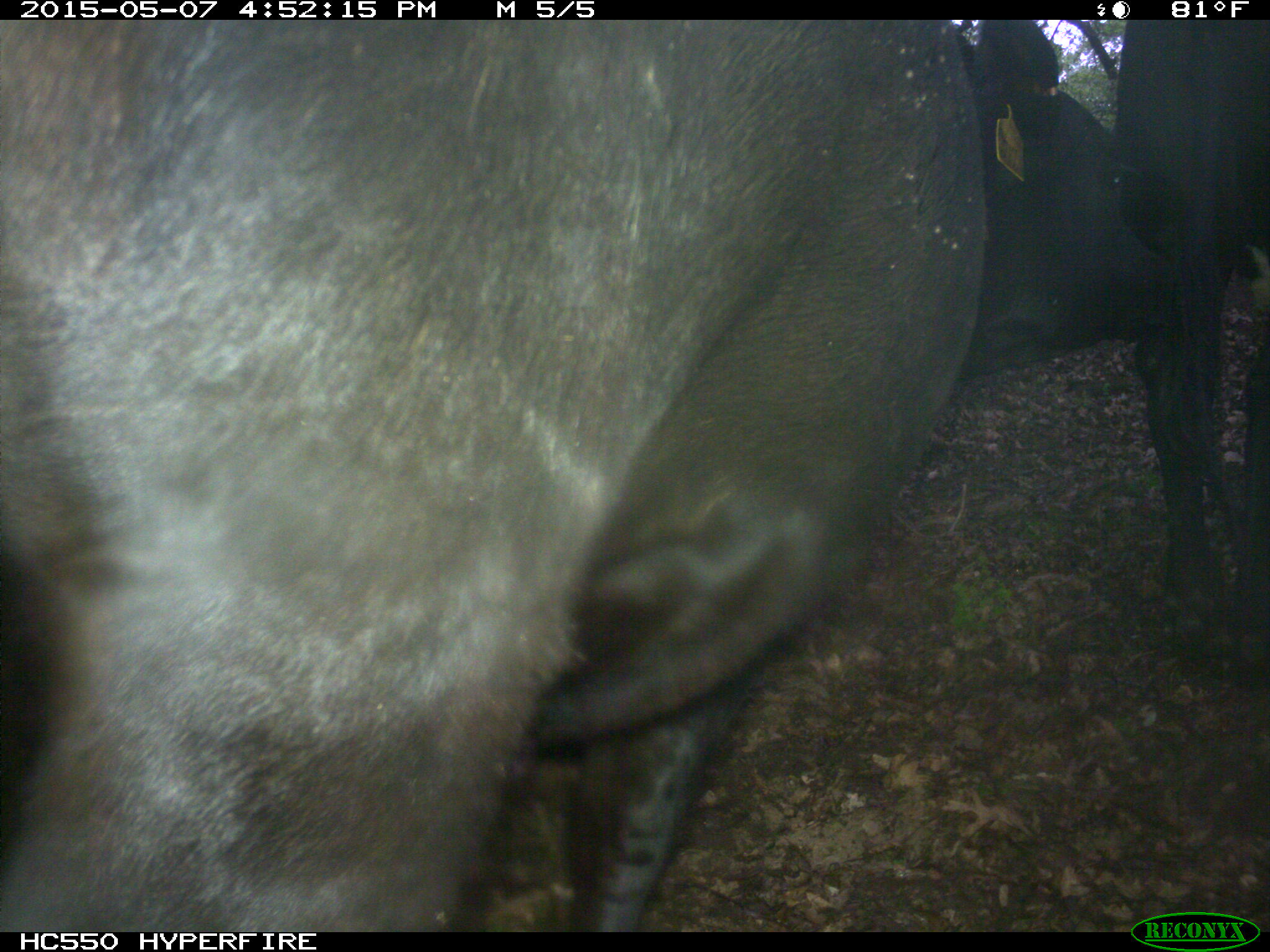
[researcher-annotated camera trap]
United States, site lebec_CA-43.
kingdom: Animalia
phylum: Chordata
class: Mammalia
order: Artiodactyla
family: Bovidae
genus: Bos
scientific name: Bos taurus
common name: domestic cow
Bos taurus (domestic cow).